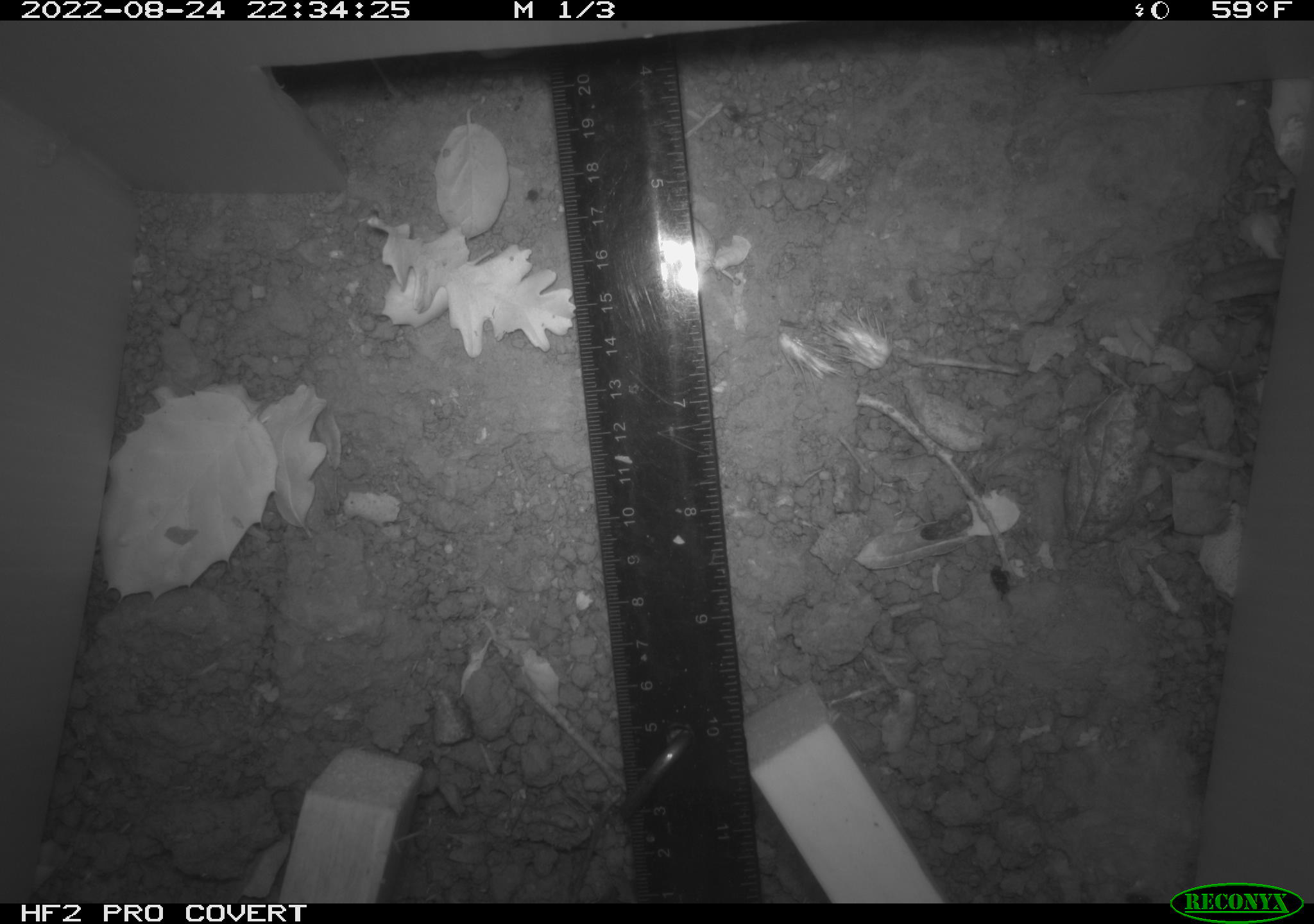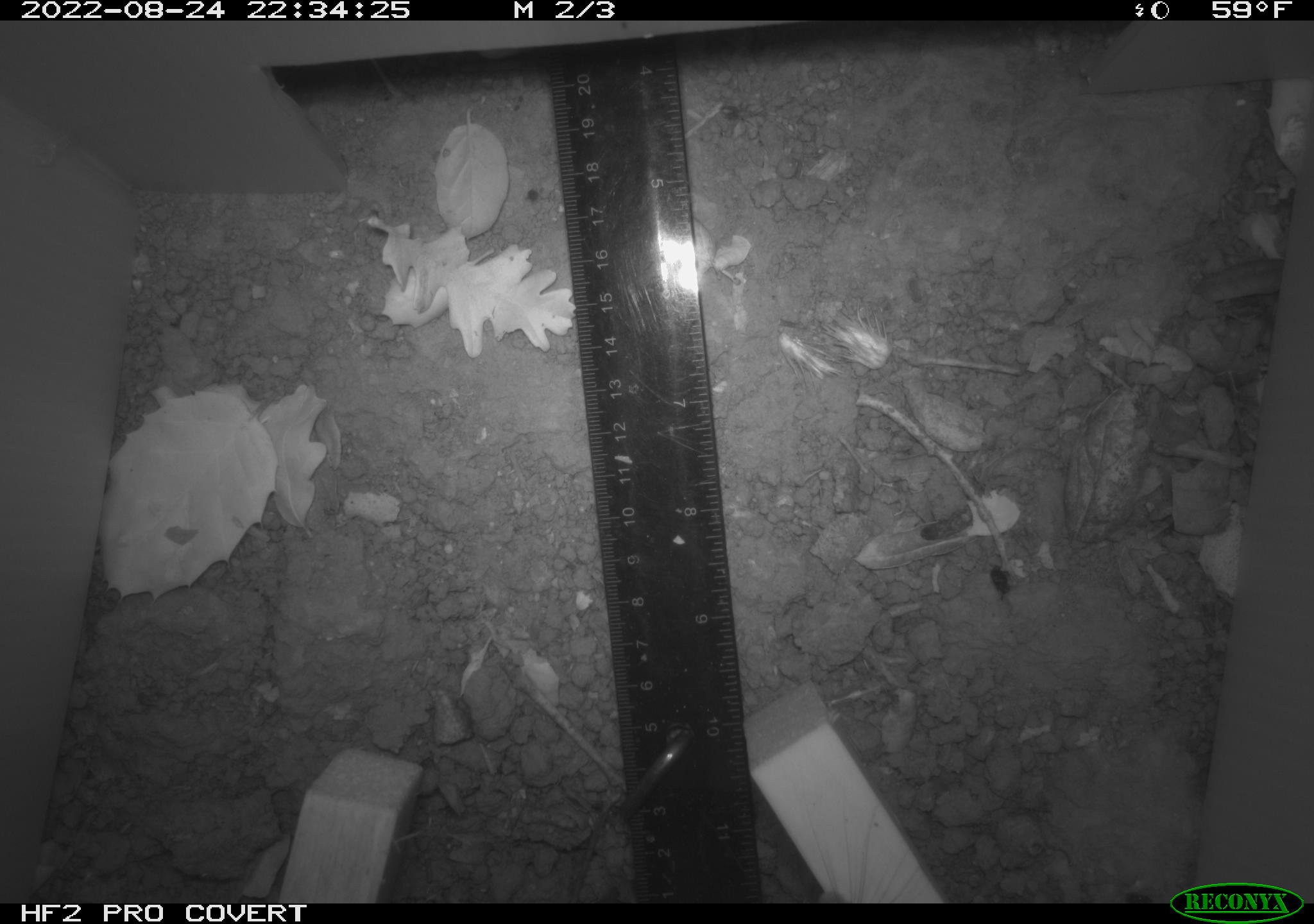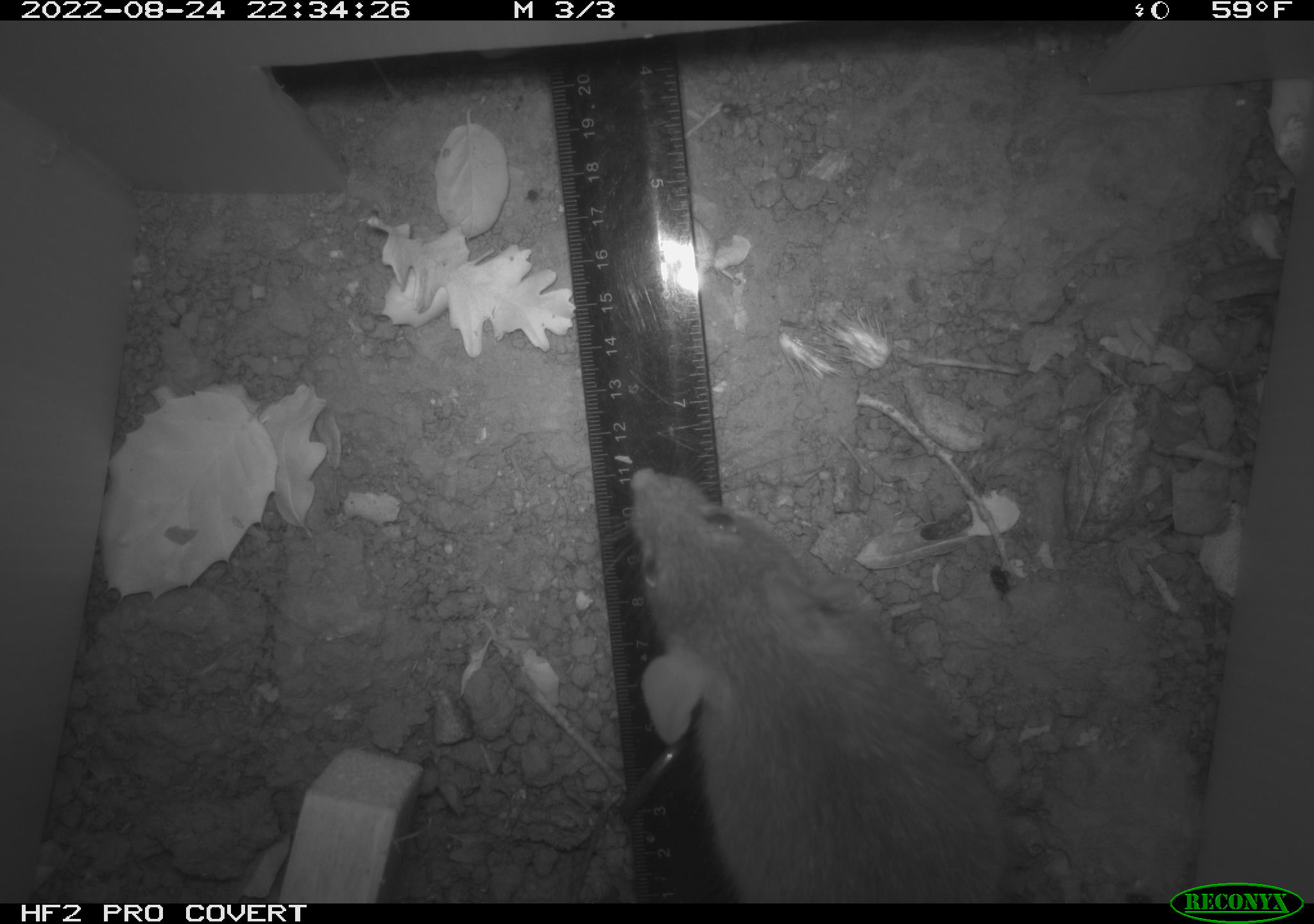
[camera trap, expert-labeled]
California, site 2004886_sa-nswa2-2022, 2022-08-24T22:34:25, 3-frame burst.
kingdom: Animalia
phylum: Chordata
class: Mammalia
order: Rodentia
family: Muridae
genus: Rattus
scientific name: Rattus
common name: rat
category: rattus species